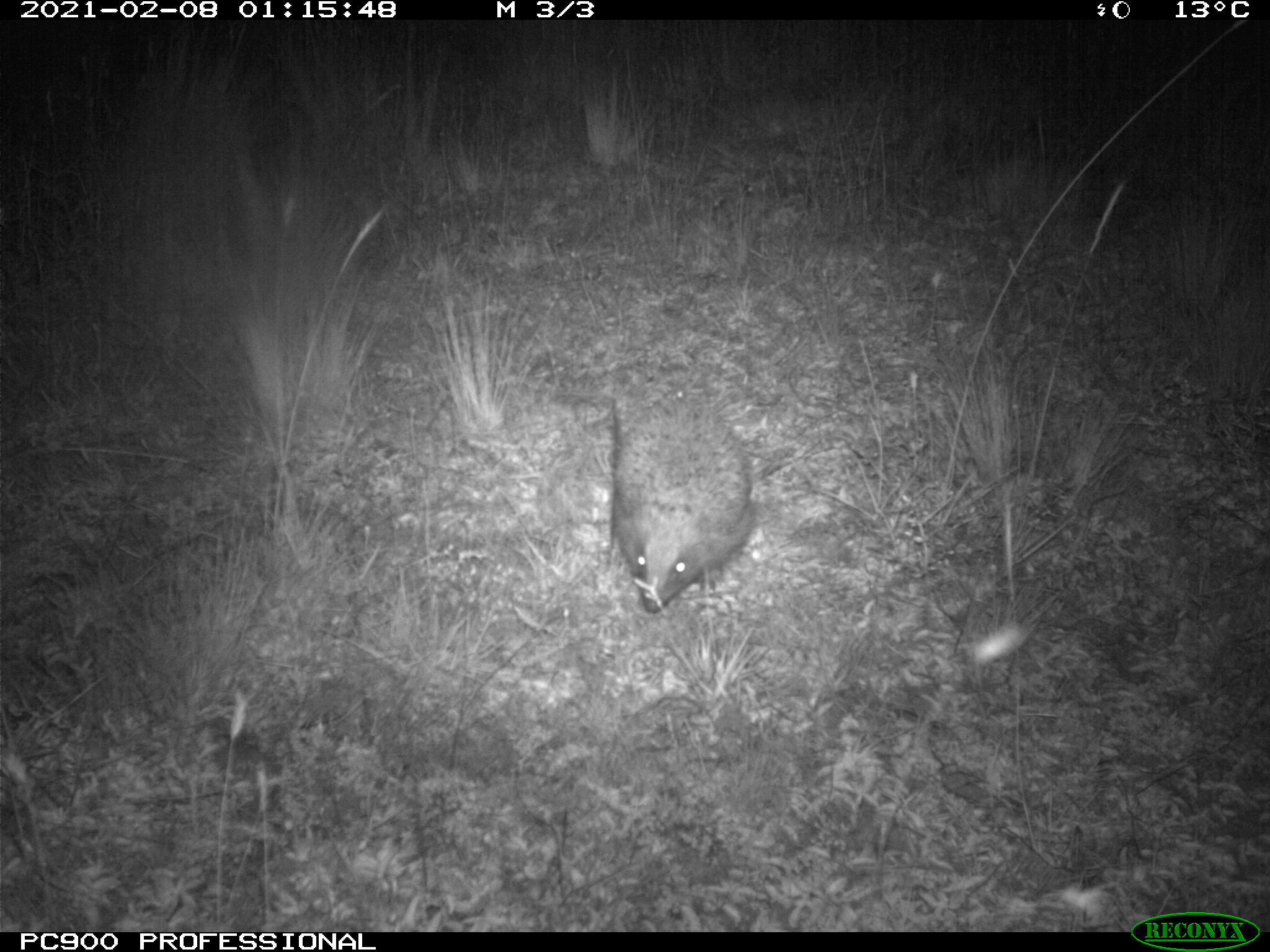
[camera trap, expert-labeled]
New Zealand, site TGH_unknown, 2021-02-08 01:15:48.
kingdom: Animalia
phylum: Chordata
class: Mammalia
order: Eulipotyphla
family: Erinaceidae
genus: Erinaceus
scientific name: Erinaceus europaeus europaeus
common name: european hedgehog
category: hedgehog